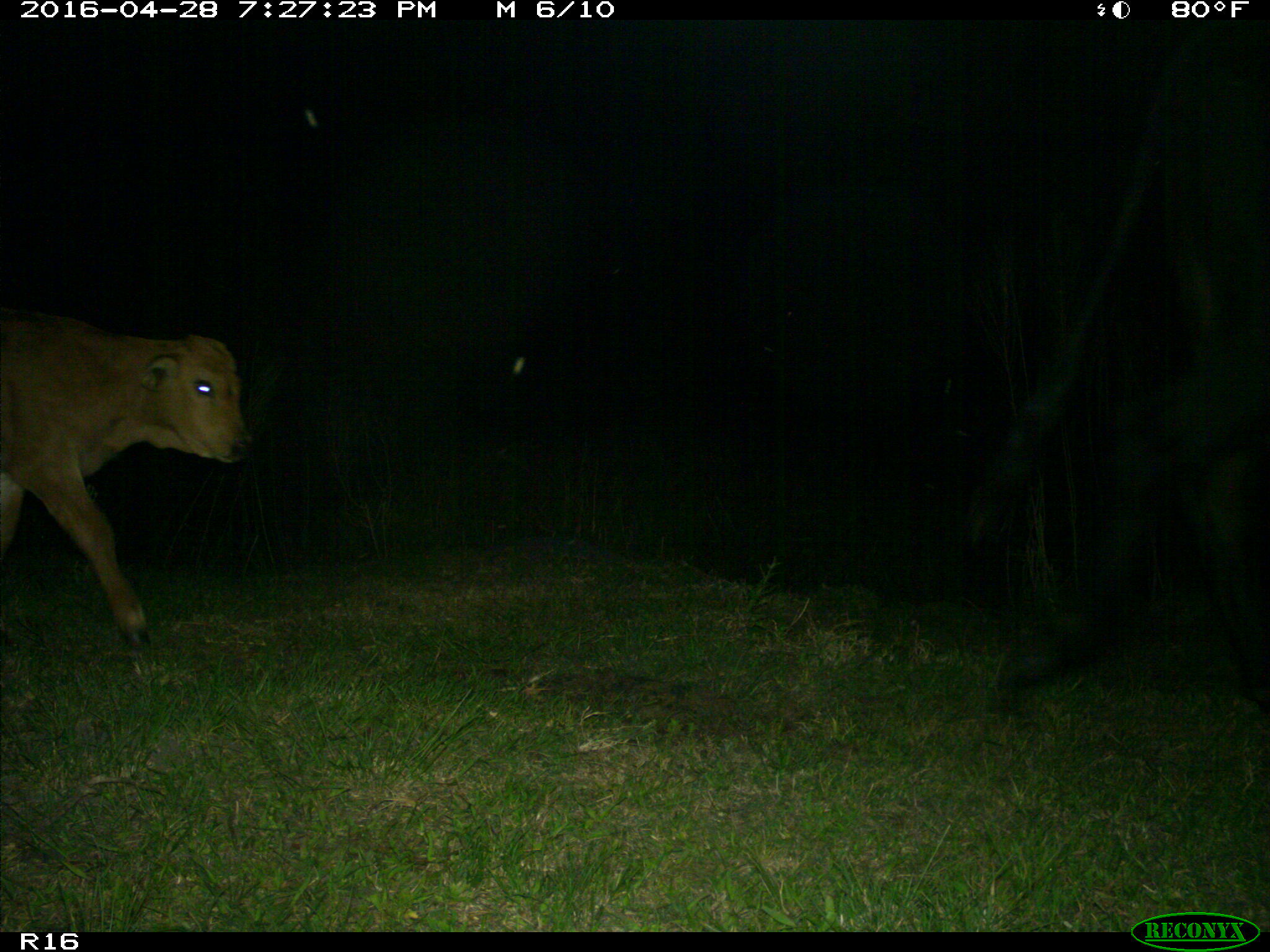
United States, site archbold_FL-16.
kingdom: Animalia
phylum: Chordata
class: Mammalia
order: Artiodactyla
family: Bovidae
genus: Bos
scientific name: Bos taurus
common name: domestic cow